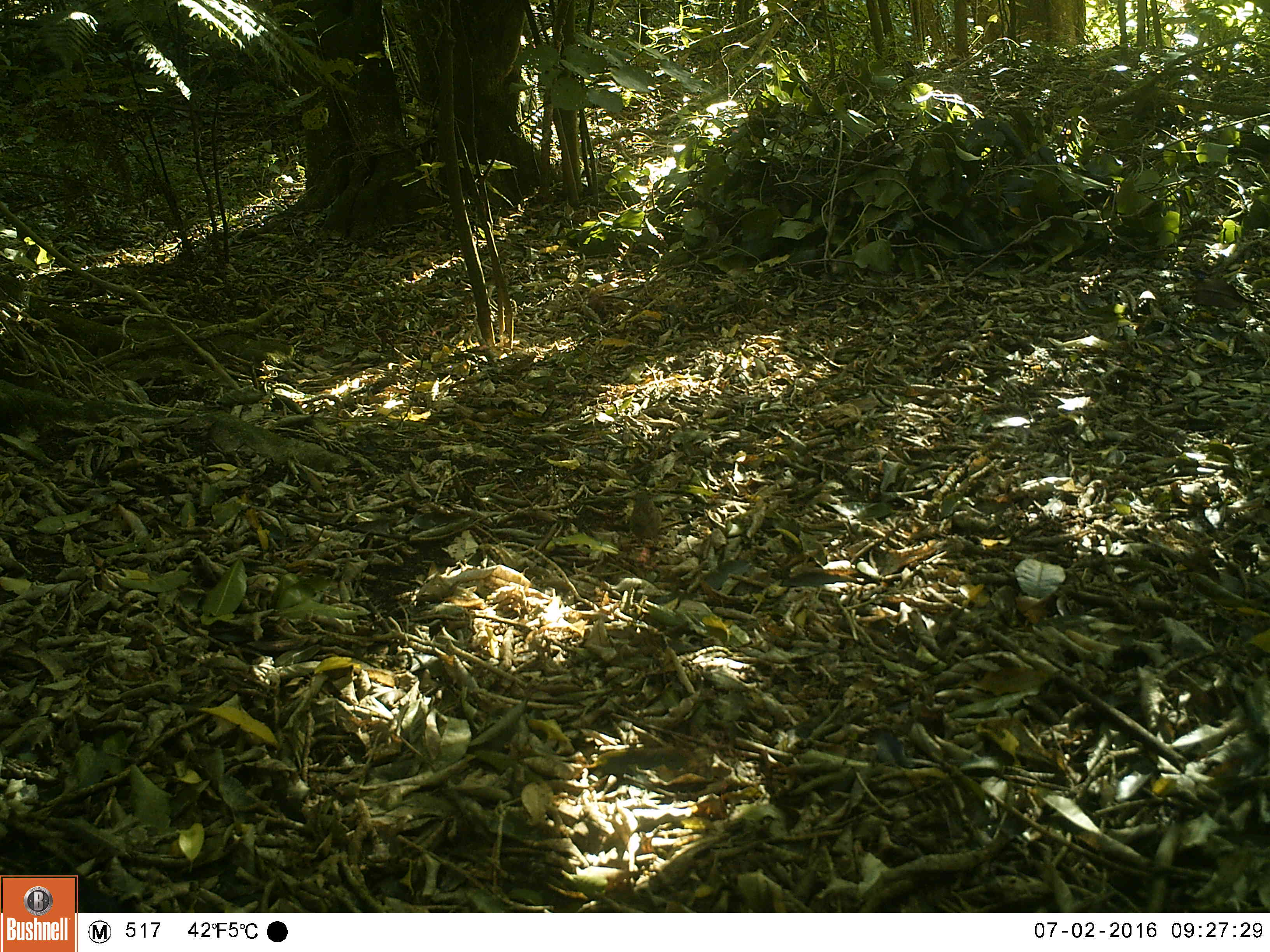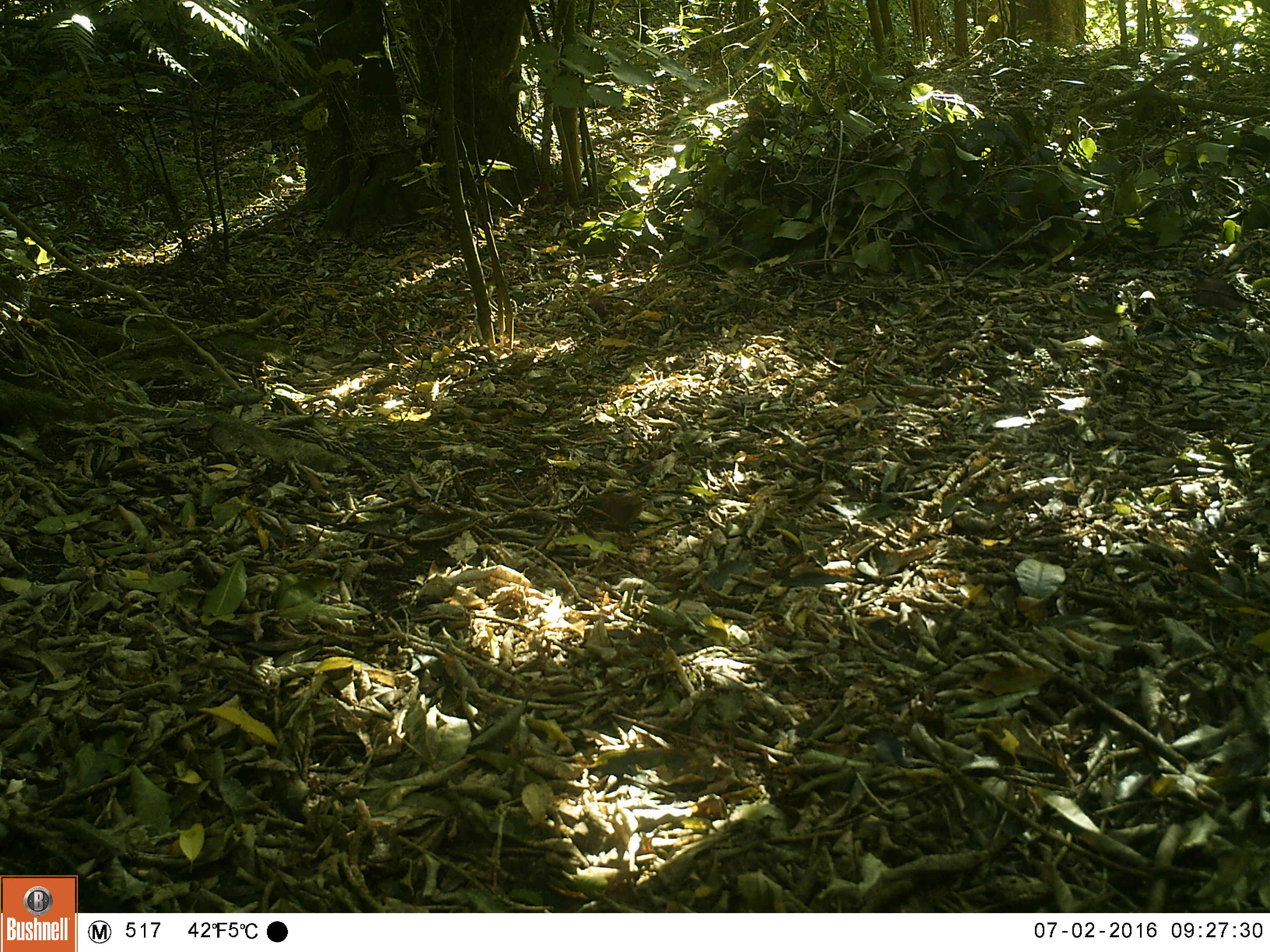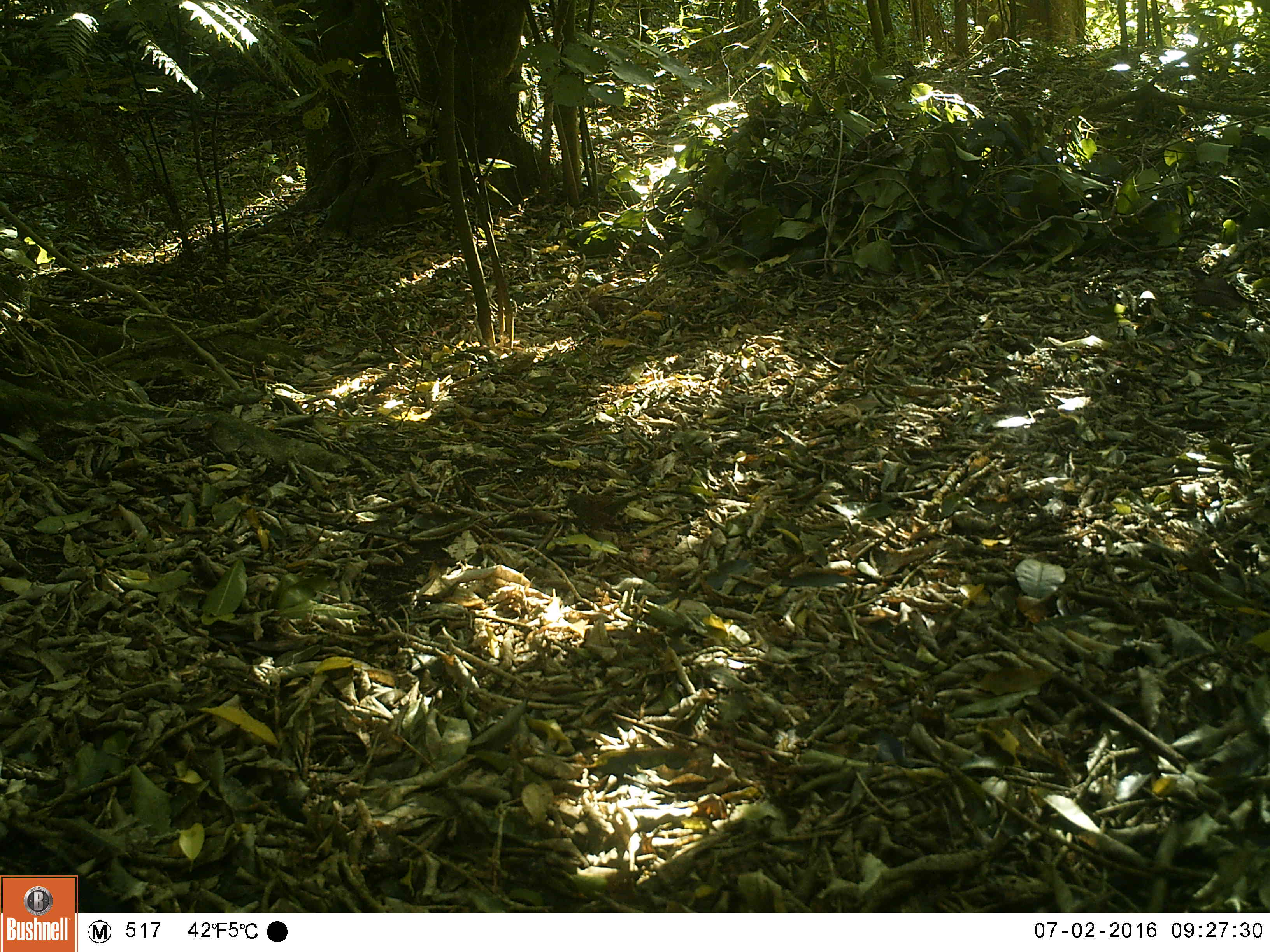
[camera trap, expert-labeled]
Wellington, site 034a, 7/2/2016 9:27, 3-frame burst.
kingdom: Animalia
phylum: Chordata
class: Aves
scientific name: Aves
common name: bird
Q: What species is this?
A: Bird (Aves).